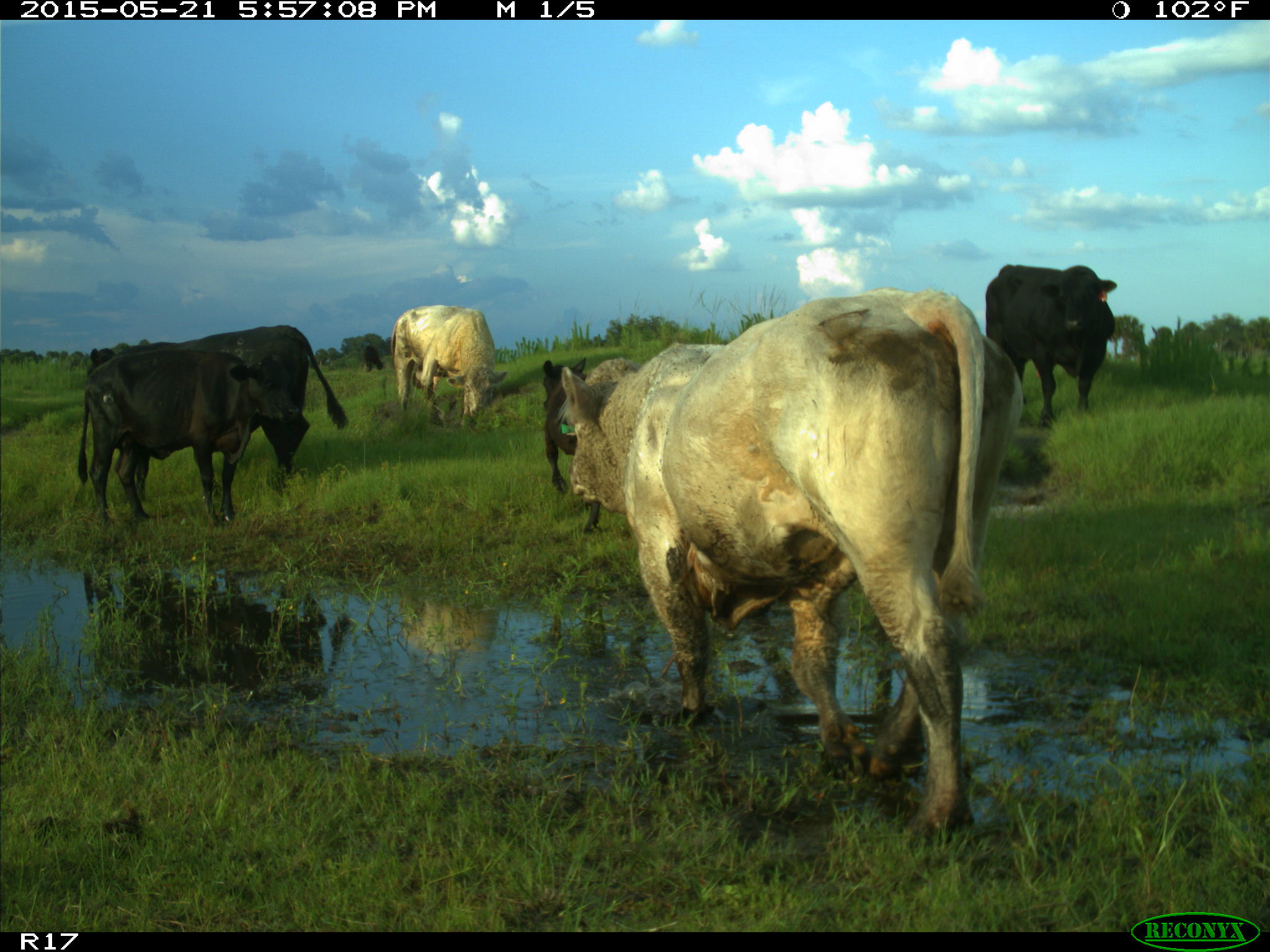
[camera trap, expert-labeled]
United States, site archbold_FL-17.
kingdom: Animalia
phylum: Chordata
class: Mammalia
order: Artiodactyla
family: Bovidae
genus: Bos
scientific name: Bos taurus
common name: domestic cow